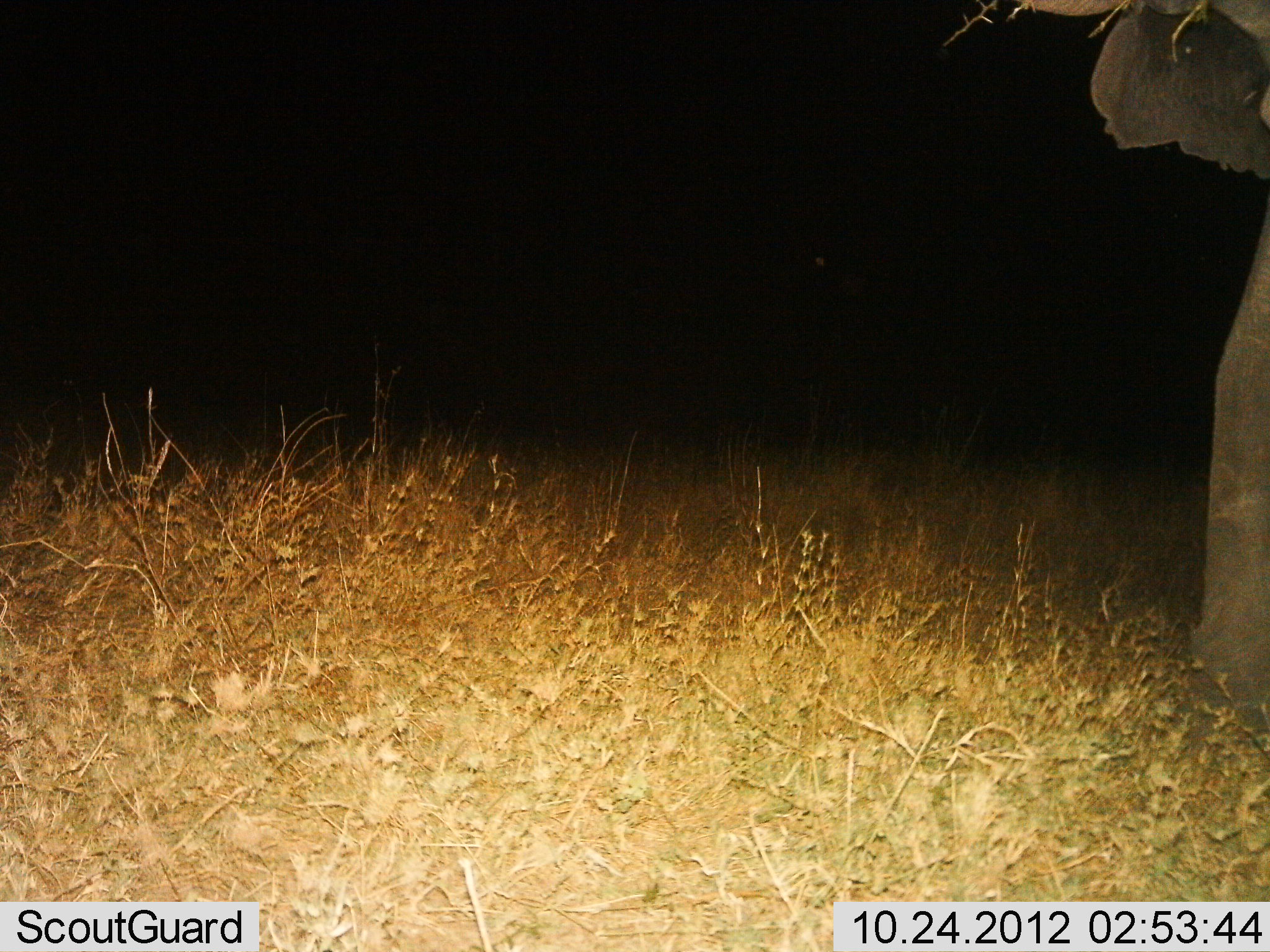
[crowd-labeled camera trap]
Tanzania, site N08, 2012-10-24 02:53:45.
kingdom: Animalia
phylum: Chordata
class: Mammalia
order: Proboscidea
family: Elephantidae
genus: Loxodonta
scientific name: Loxodonta africana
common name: african bush elephant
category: elephant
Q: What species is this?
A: Elephant (african bush elephant) (Loxodonta africana).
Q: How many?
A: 1.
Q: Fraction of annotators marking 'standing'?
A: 80%.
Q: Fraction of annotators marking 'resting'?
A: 0%.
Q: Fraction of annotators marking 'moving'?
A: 20%.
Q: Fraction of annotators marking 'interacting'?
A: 0%.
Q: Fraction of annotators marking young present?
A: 0%.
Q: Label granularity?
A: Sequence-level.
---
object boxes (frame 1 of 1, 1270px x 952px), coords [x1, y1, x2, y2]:
animal: [1089, 0, 1270, 753]